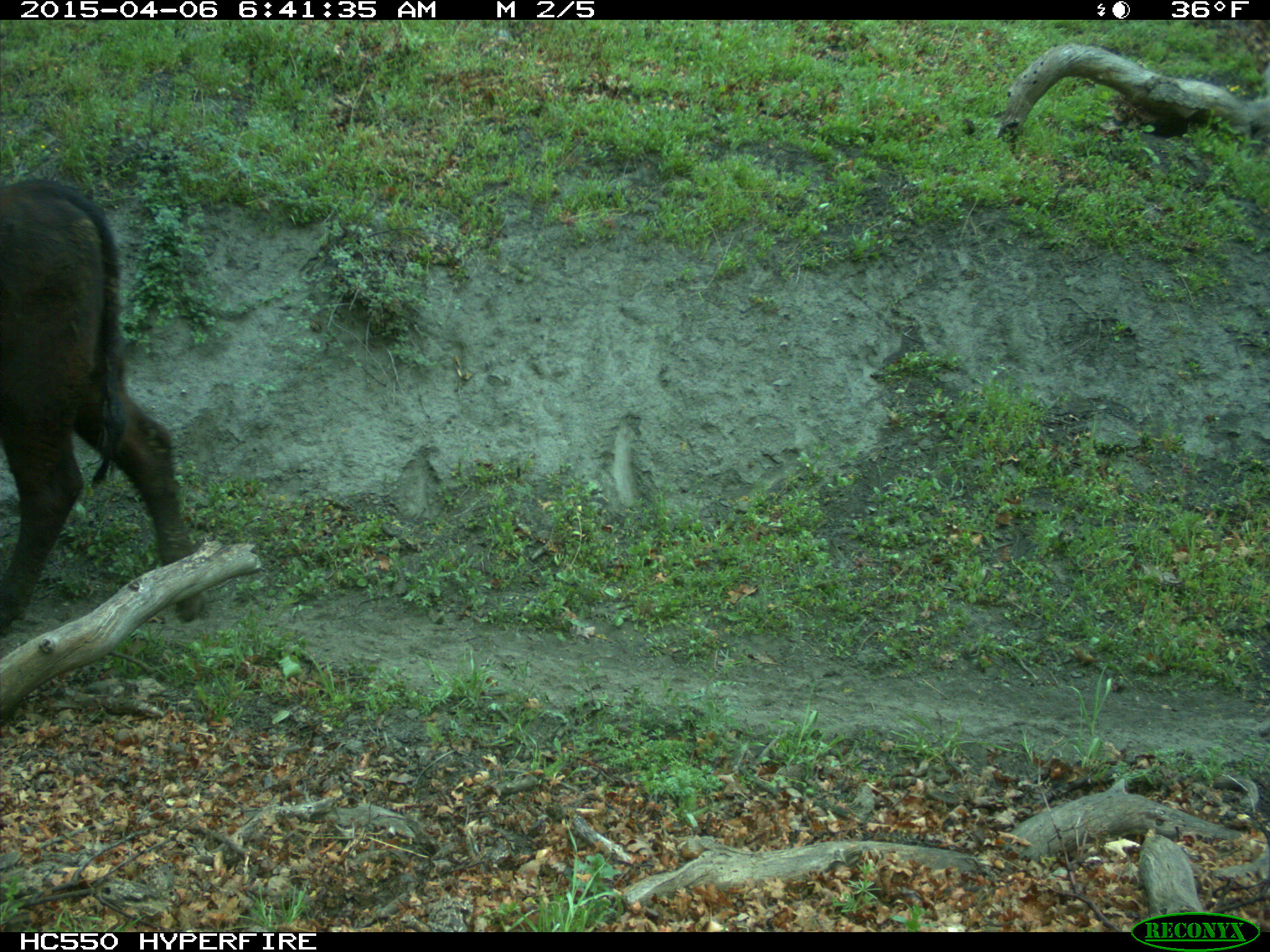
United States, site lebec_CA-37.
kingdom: Animalia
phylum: Chordata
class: Mammalia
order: Artiodactyla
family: Bovidae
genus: Bos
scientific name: Bos taurus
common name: domestic cow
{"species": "Bos taurus (domestic cow)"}